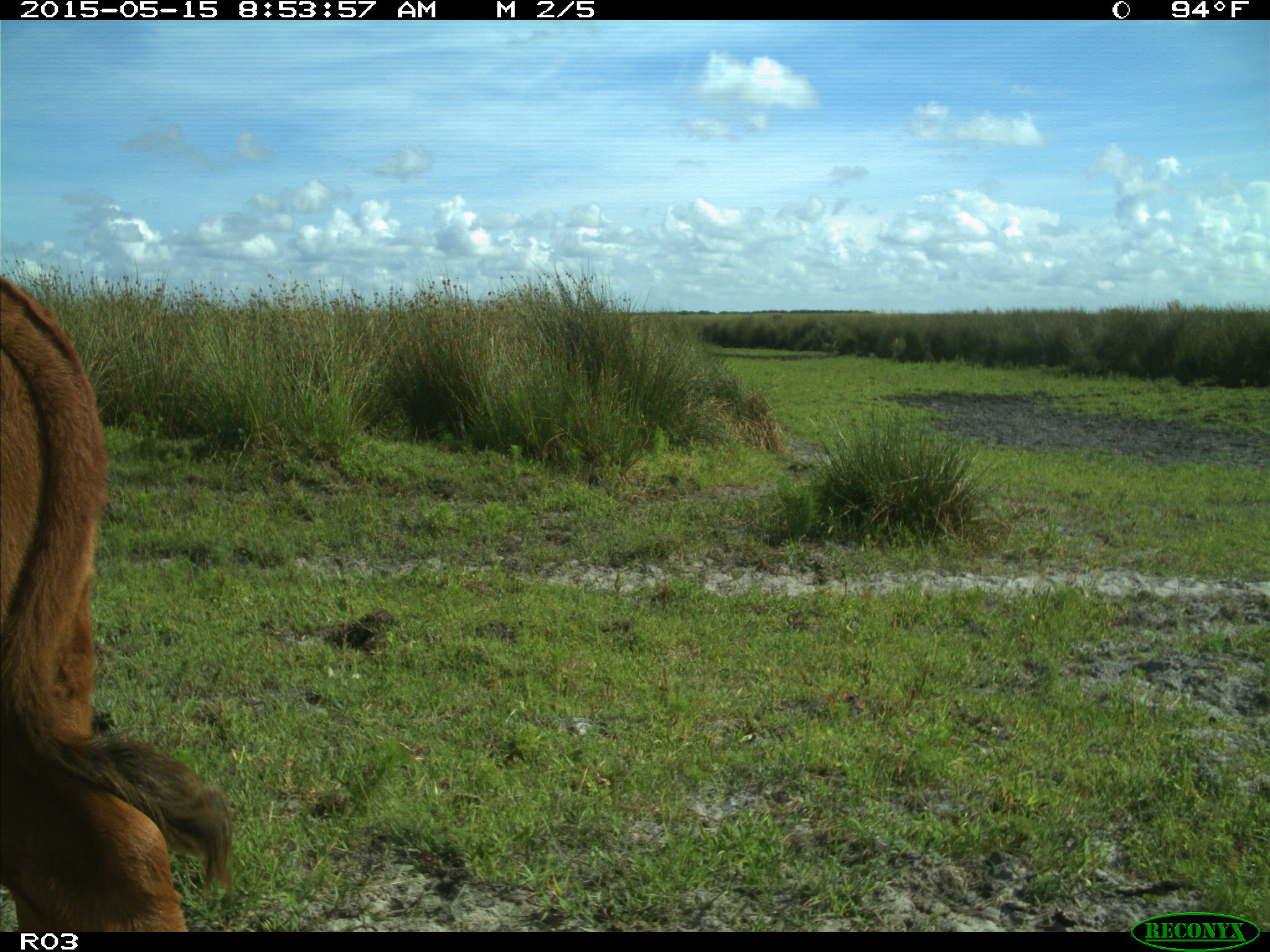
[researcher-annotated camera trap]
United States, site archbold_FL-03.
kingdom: Animalia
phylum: Chordata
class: Mammalia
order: Artiodactyla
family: Bovidae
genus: Bos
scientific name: Bos taurus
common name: domestic cow